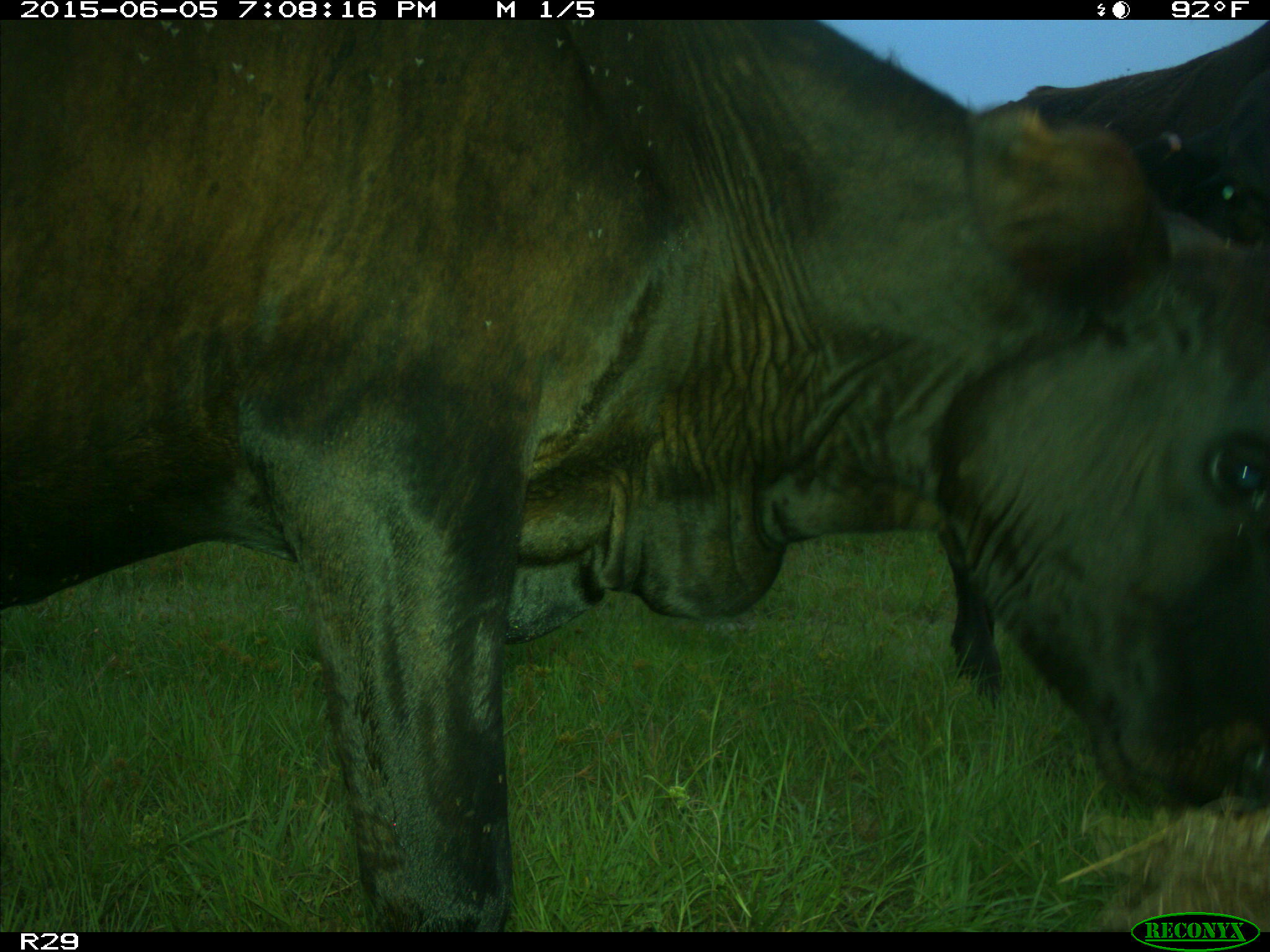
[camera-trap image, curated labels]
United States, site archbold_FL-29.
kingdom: Animalia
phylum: Chordata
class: Mammalia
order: Artiodactyla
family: Bovidae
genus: Bos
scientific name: Bos taurus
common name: domestic cow